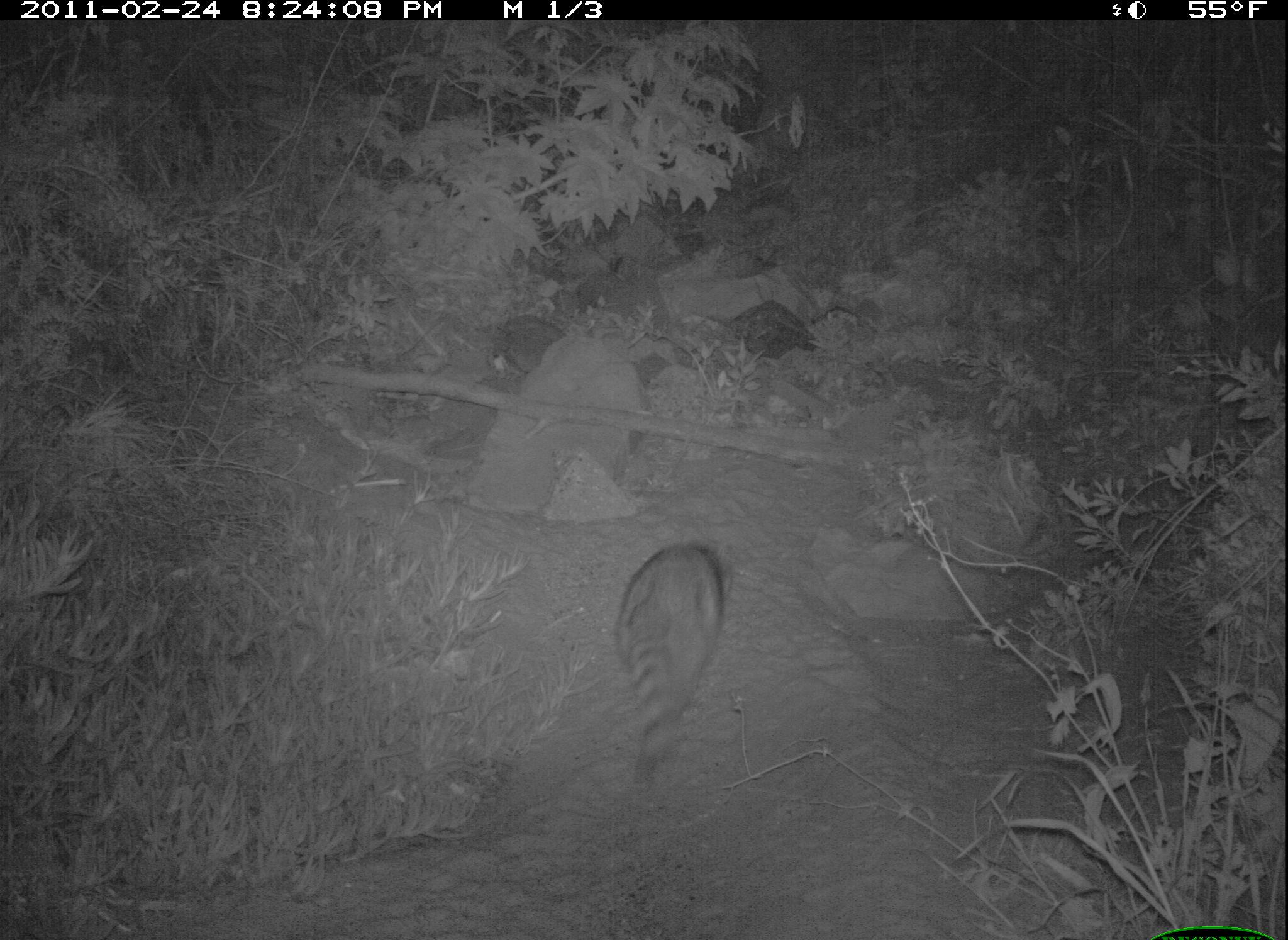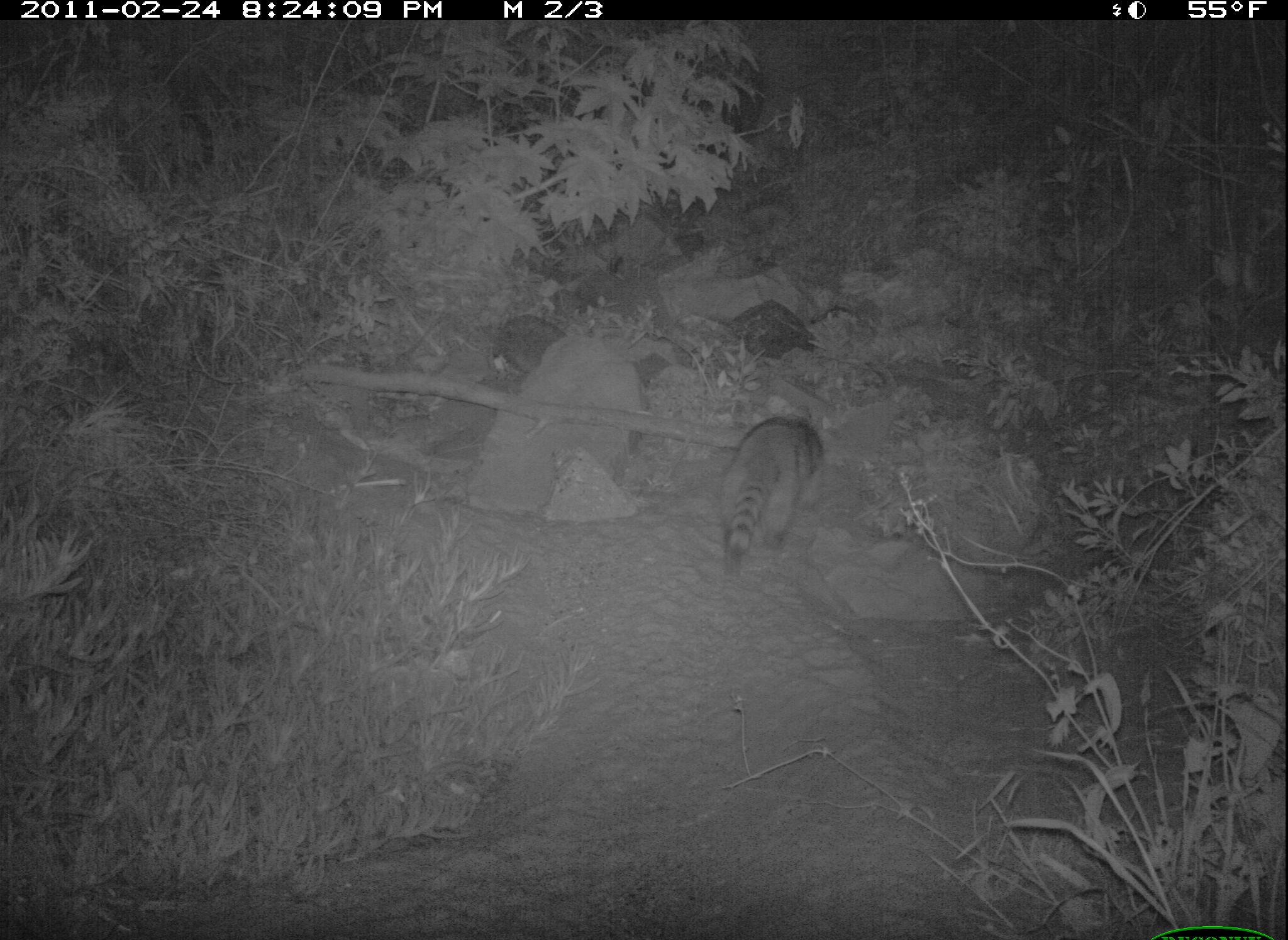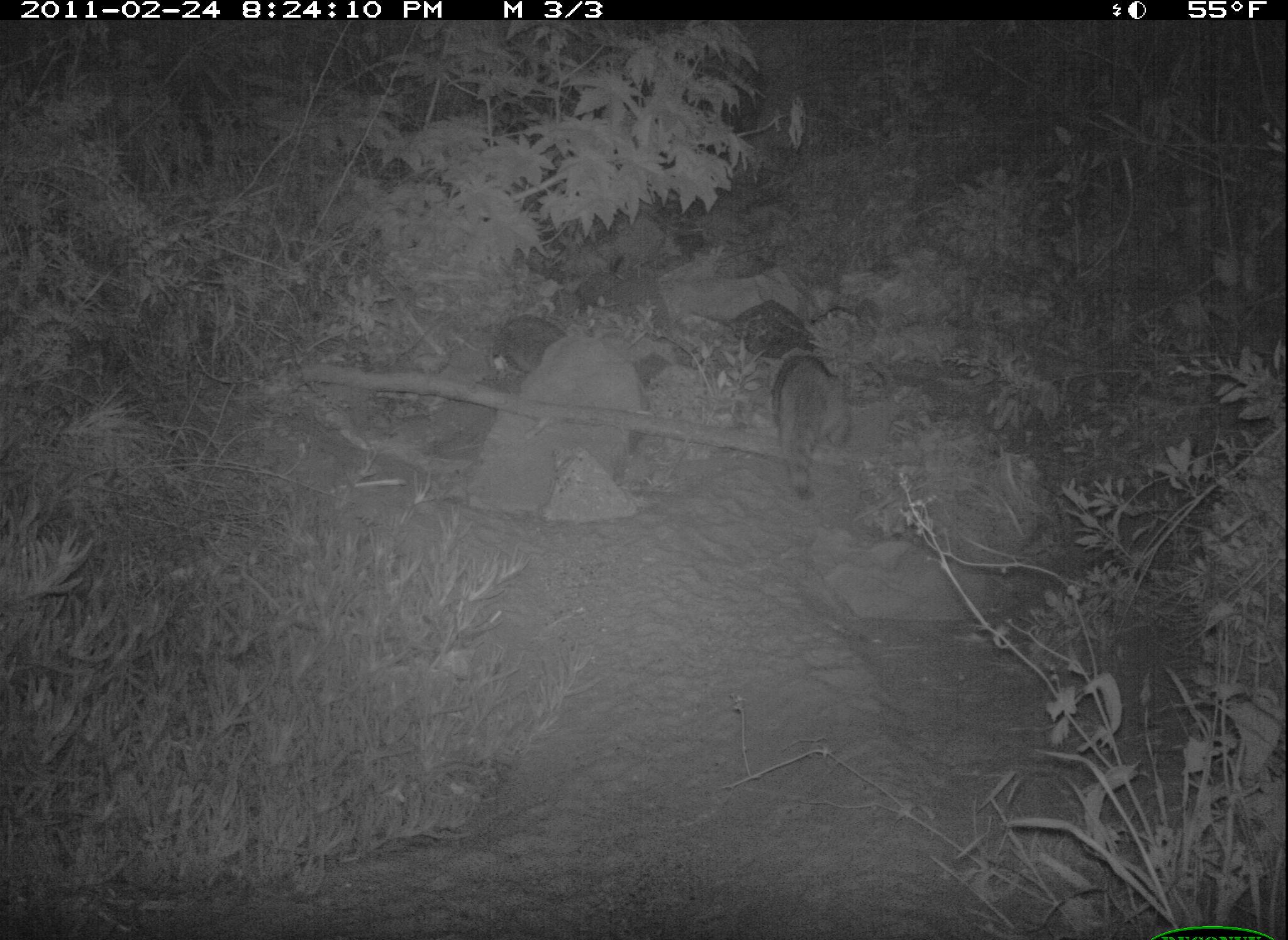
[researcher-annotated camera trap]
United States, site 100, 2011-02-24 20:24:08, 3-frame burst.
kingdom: Animalia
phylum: Chordata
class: Mammalia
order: Carnivora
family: Procyonidae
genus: Procyon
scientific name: Procyon lotor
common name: raccoon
Raccoon (Procyon lotor).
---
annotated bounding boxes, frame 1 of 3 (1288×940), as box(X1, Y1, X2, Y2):
raccoon: box(602, 532, 742, 796)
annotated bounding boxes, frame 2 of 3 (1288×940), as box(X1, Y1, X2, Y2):
raccoon: box(705, 404, 840, 590)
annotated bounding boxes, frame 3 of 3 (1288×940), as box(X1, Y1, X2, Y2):
raccoon: box(766, 333, 863, 504)